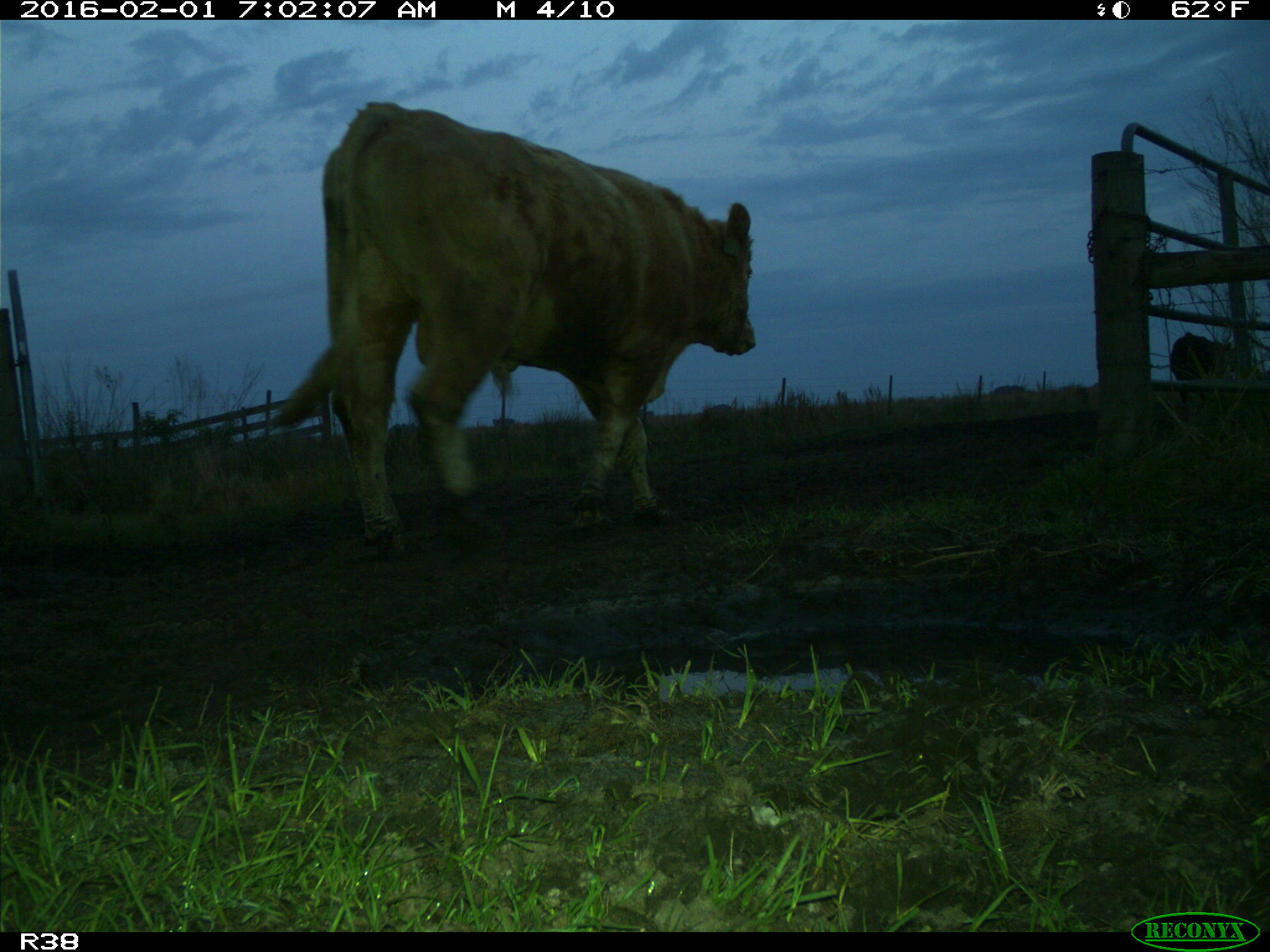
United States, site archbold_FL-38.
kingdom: Animalia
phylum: Chordata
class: Mammalia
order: Artiodactyla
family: Bovidae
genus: Bos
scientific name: Bos taurus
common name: domestic cow